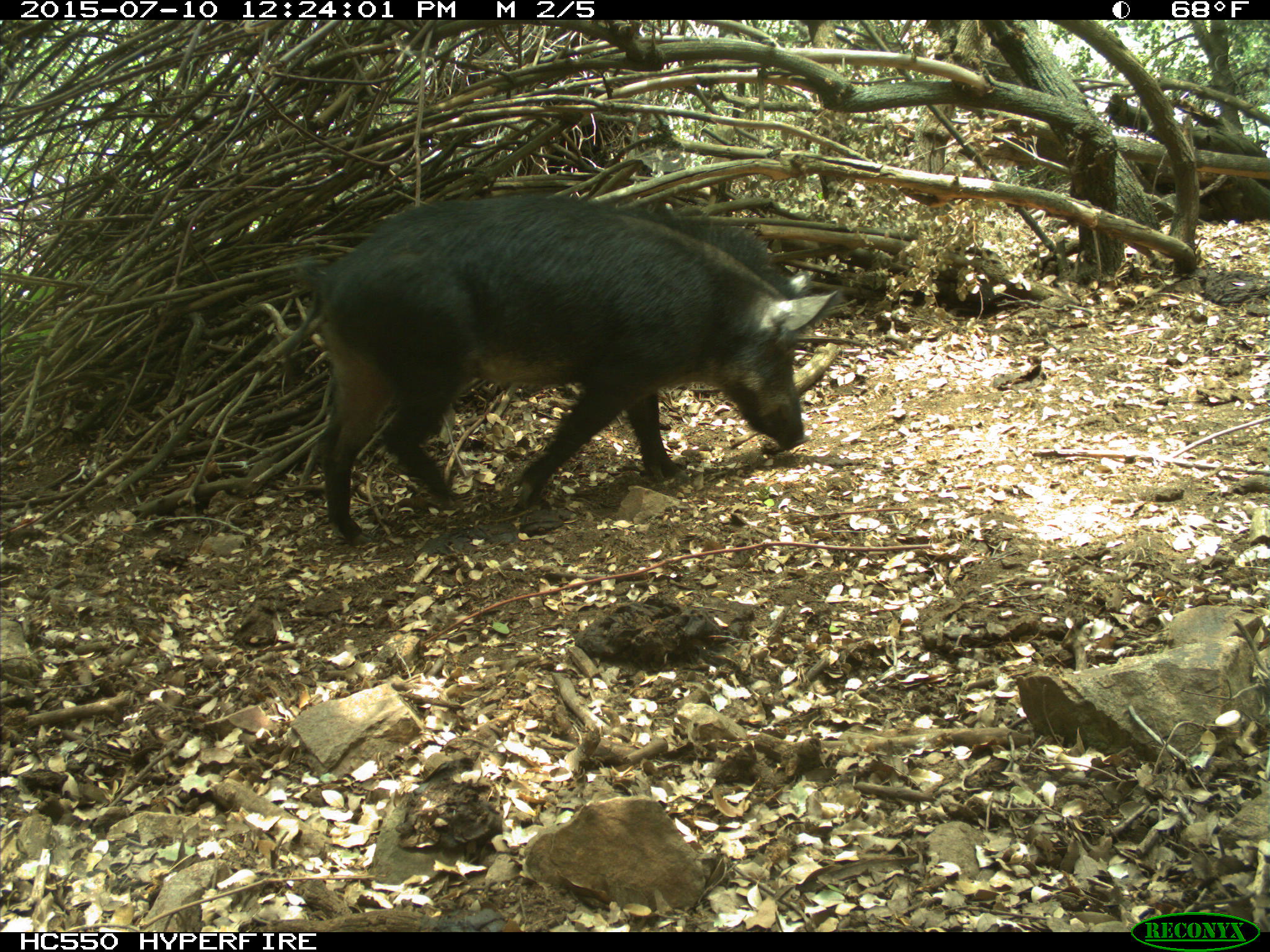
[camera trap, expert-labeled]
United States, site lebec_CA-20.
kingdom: Animalia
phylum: Chordata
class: Mammalia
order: Artiodactyla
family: Suidae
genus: Sus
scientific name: Sus scrofa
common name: wild boar